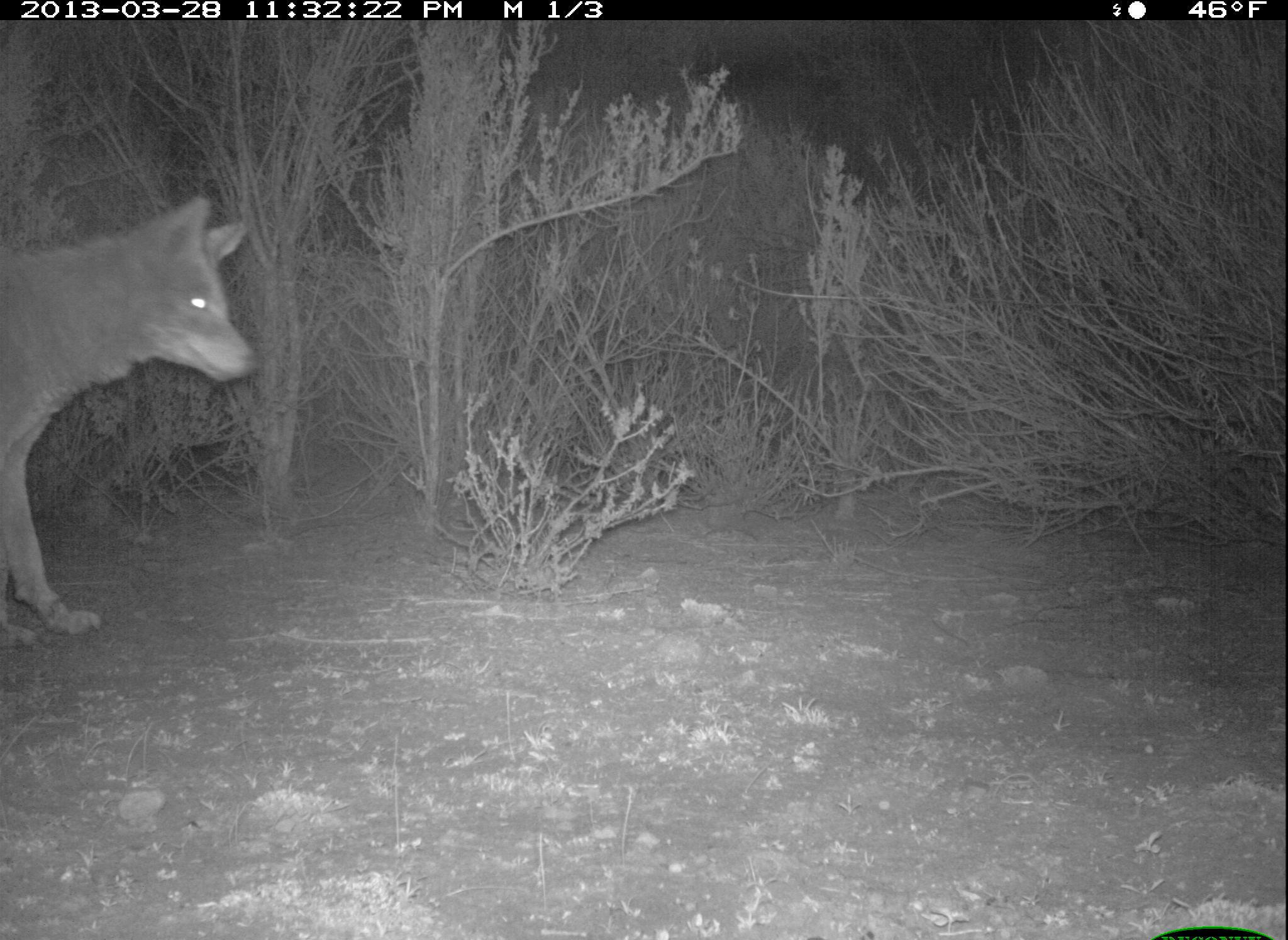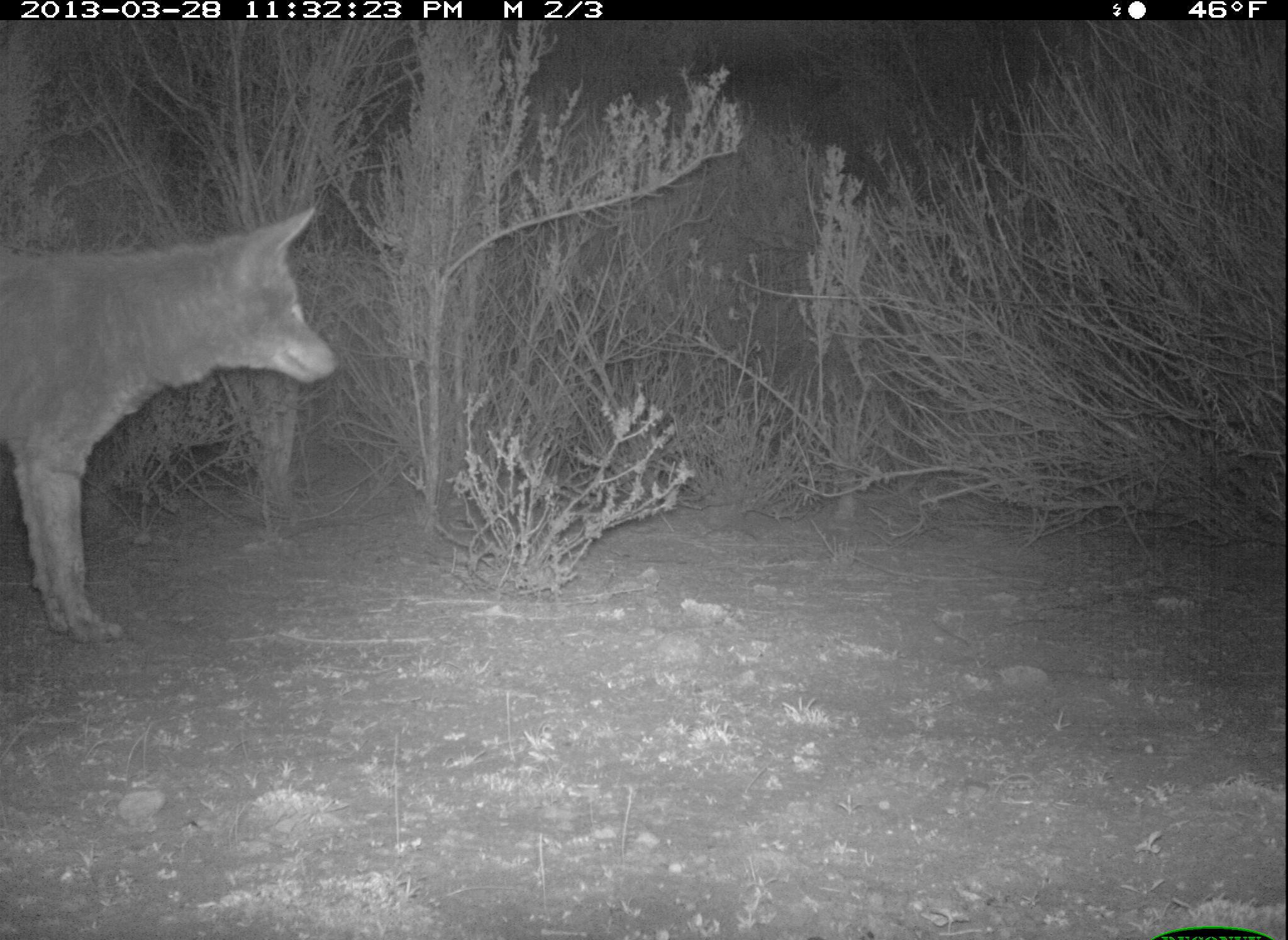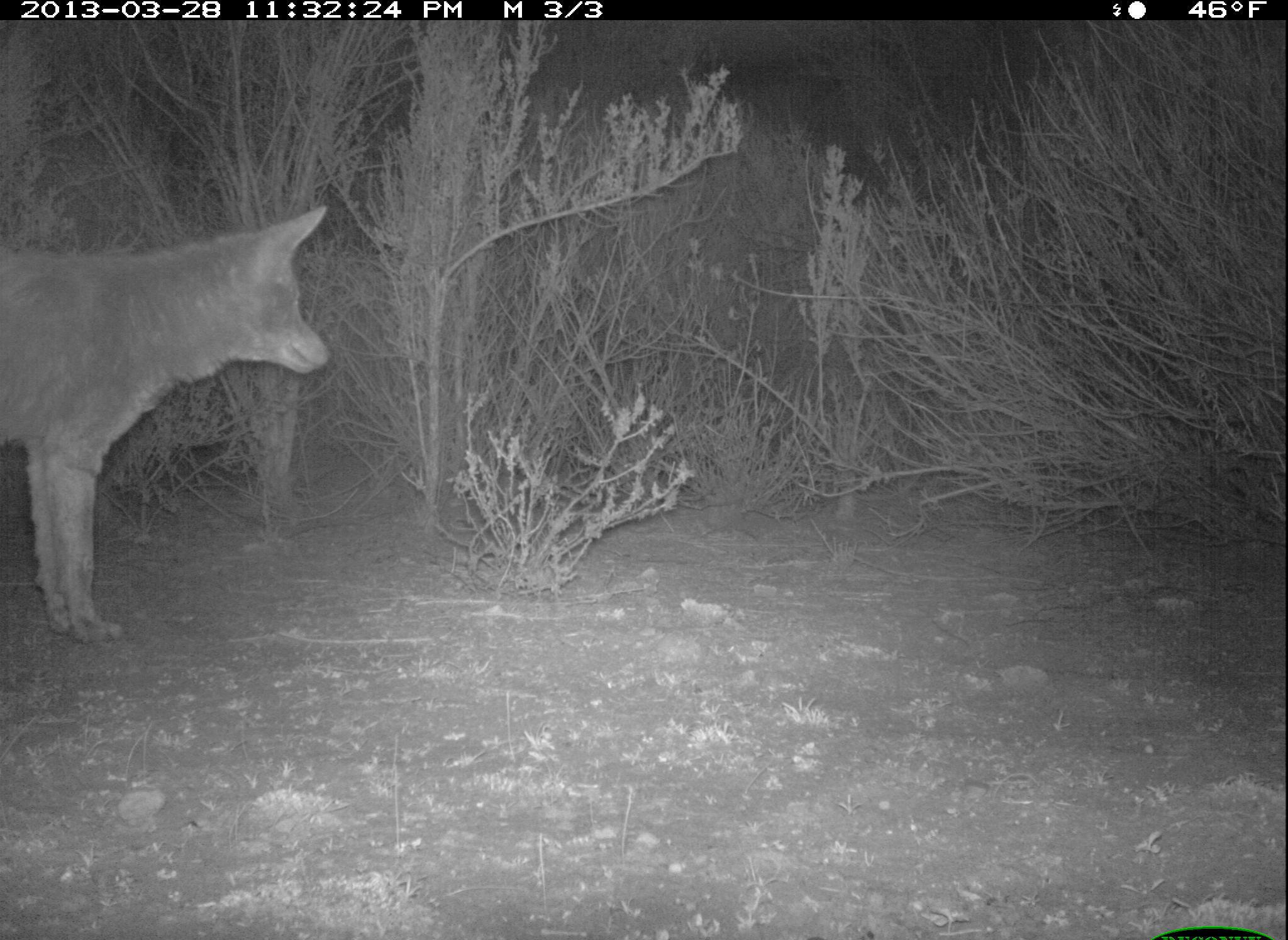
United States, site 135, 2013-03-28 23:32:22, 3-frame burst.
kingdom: Animalia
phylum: Chordata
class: Mammalia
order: Carnivora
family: Canidae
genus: Canis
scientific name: Canis latrans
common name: coyote